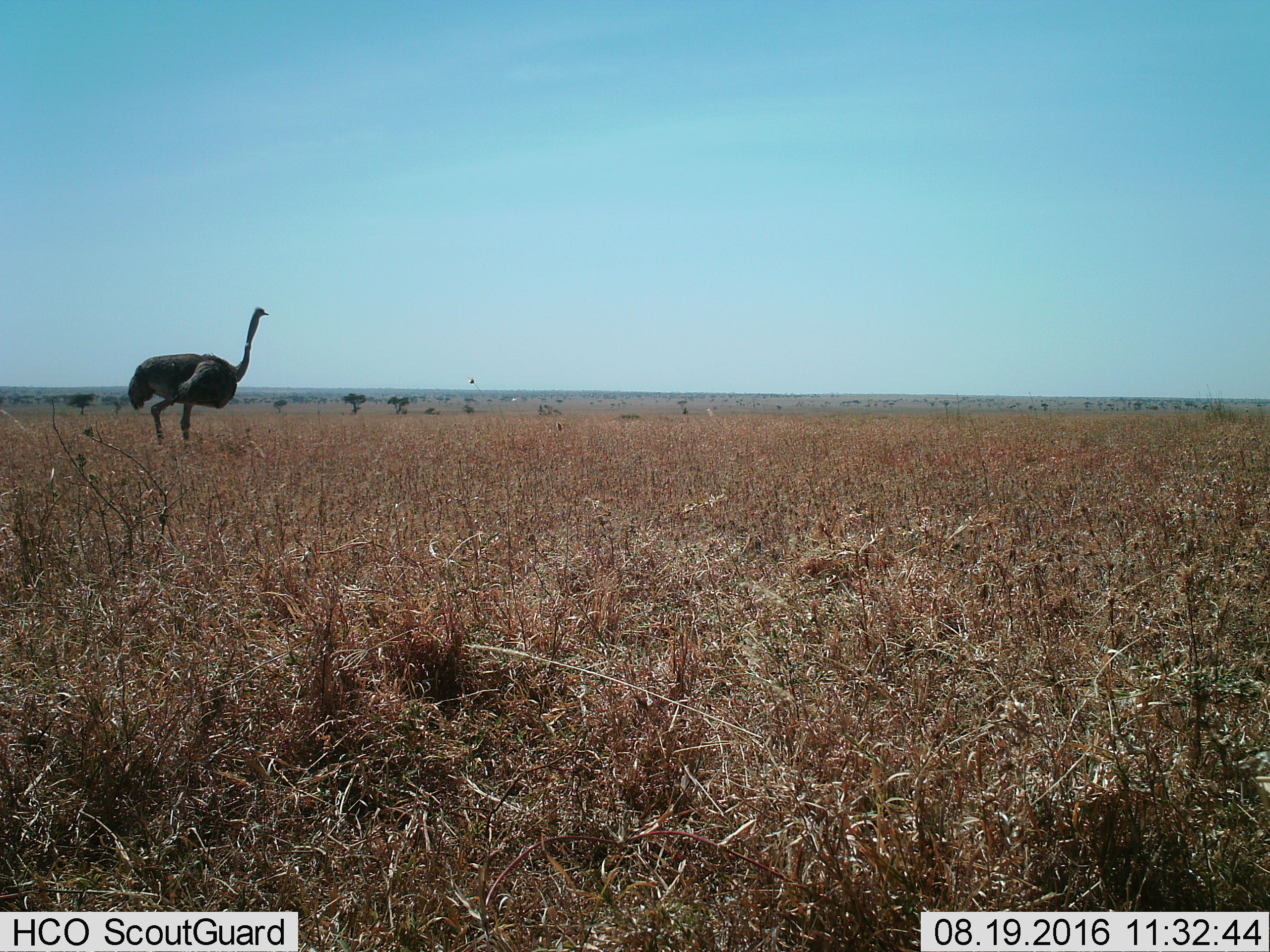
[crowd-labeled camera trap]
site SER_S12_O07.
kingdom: Animalia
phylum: Chordata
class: Aves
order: Struthioniformes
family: Struthionidae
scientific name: Struthionidae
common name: ostrich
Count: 1.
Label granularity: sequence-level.